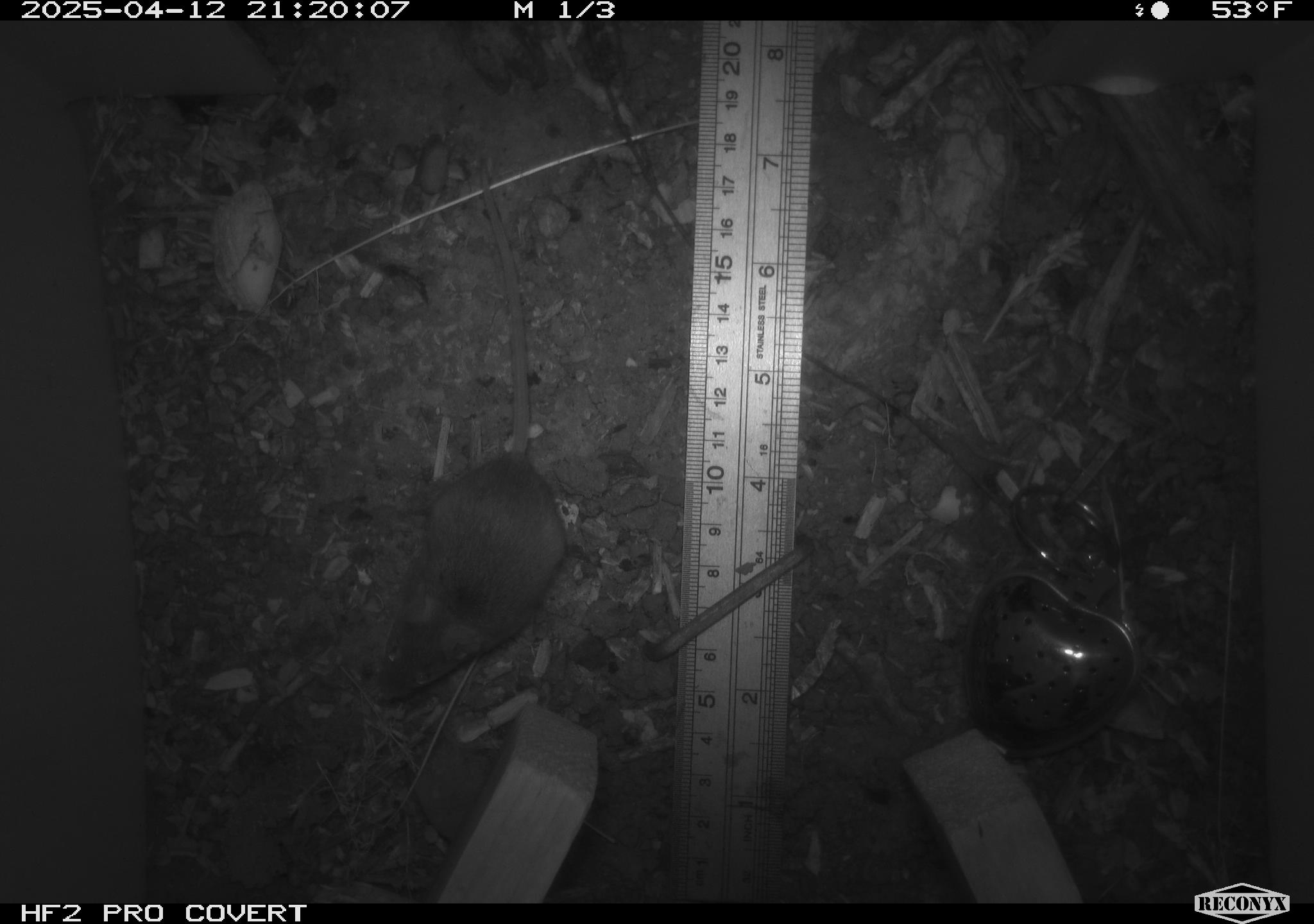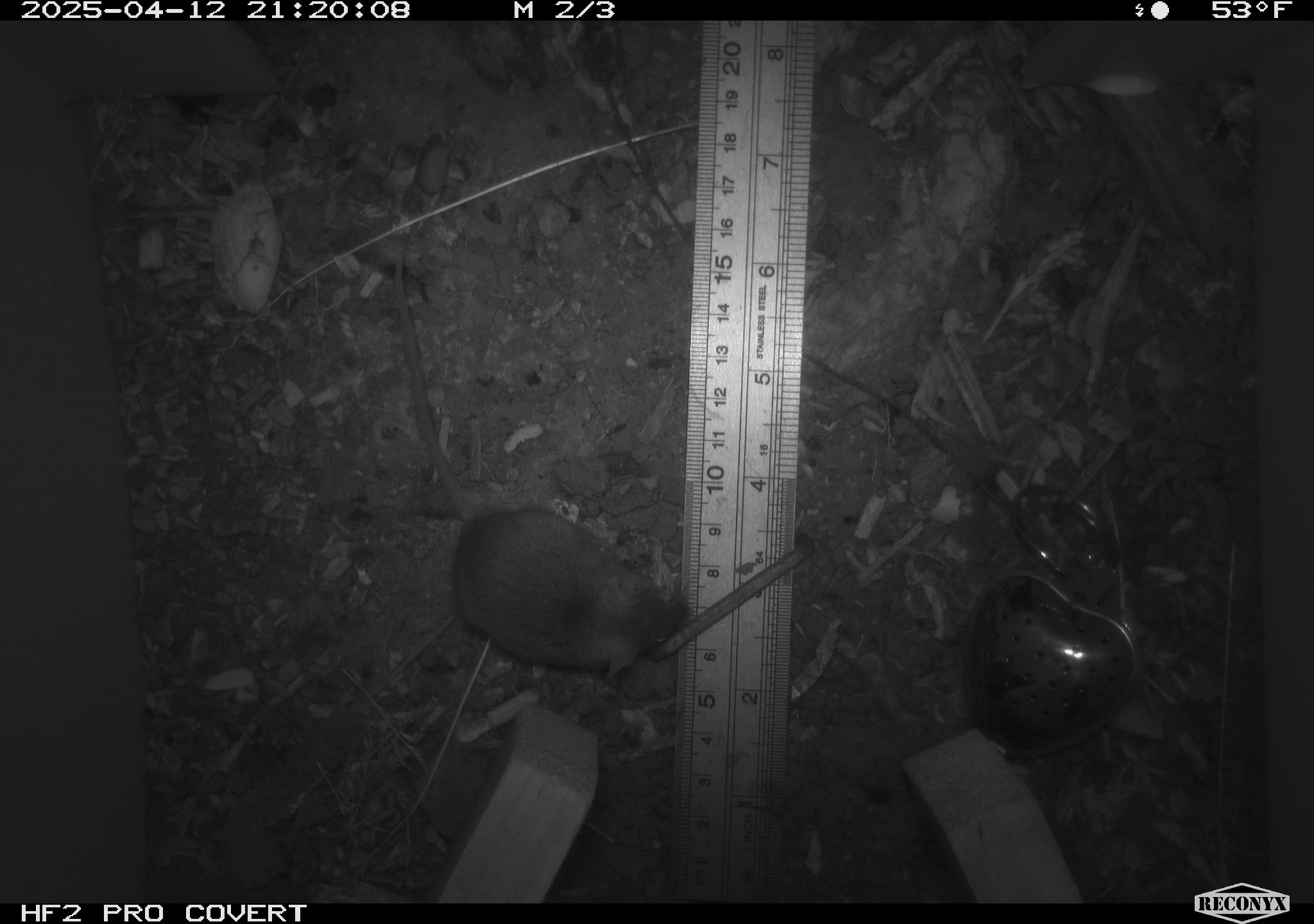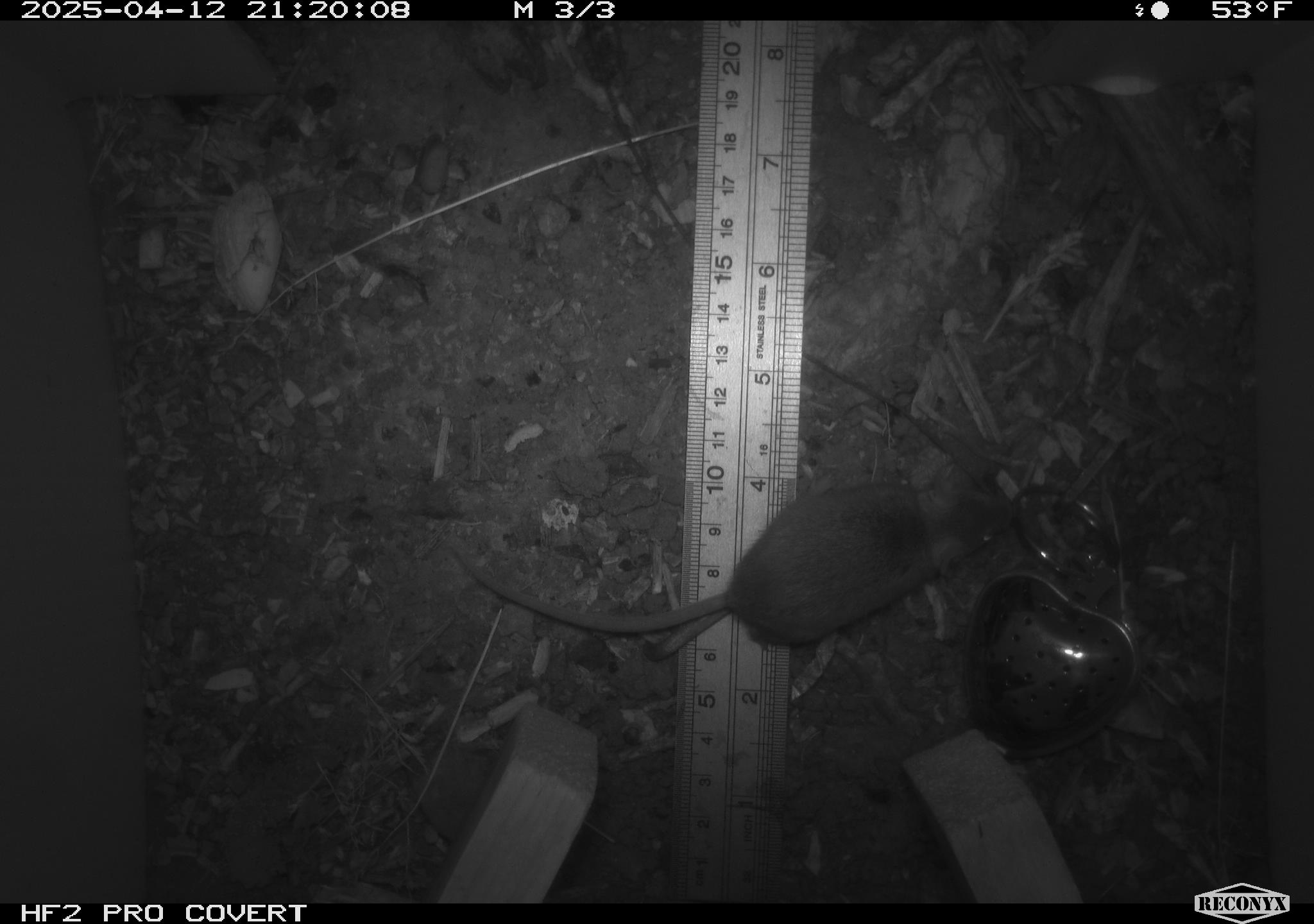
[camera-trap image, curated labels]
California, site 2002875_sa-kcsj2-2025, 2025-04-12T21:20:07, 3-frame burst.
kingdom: Animalia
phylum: Chordata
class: Mammalia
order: Rodentia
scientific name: Rodentia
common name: rodent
Rodent (Rodentia).